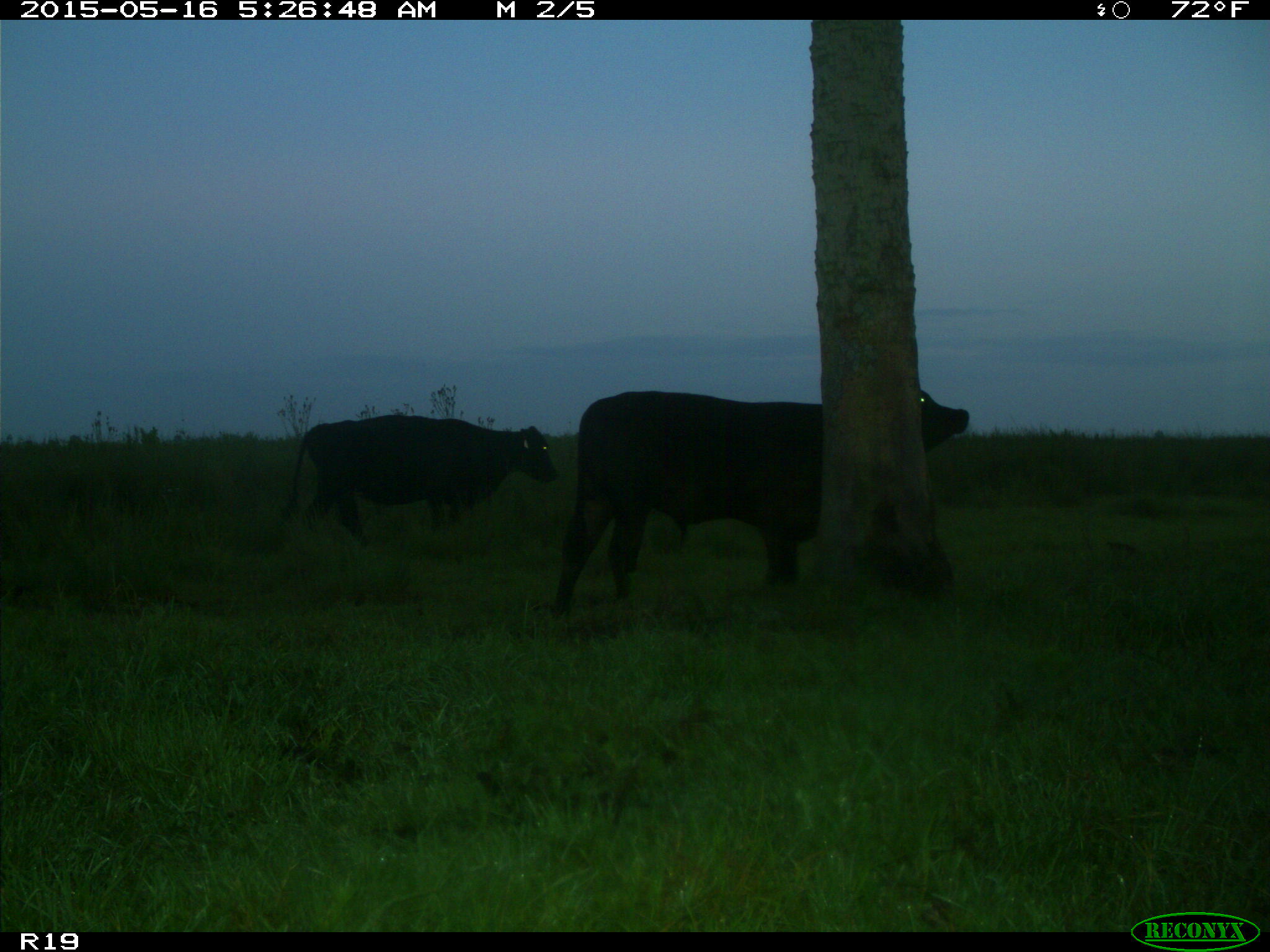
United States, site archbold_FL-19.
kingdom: Animalia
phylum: Chordata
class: Mammalia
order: Artiodactyla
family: Bovidae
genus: Bos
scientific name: Bos taurus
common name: domestic cow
Bos taurus (domestic cow).